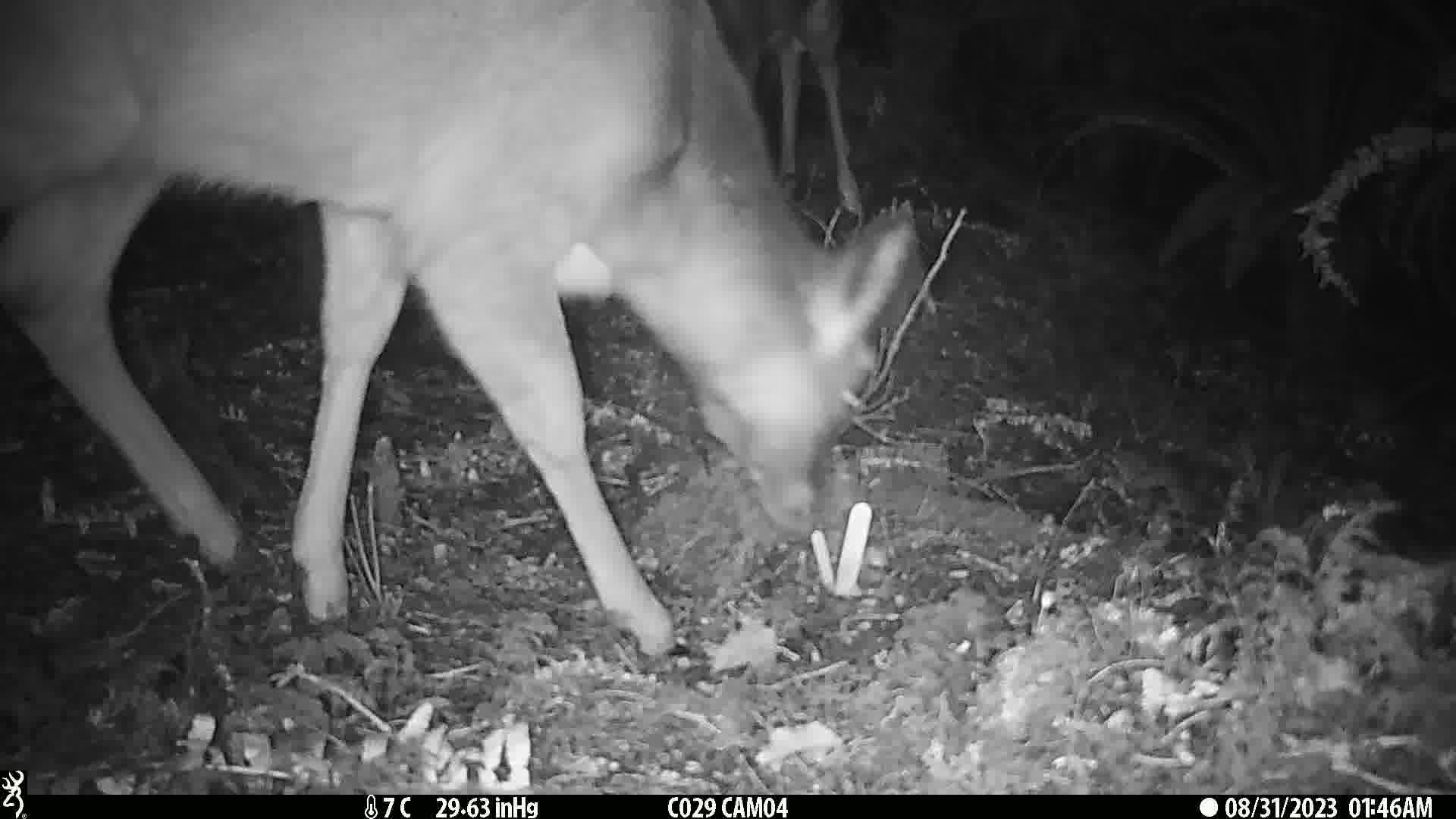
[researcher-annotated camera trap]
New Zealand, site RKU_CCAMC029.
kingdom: Animalia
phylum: Chordata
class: Mammalia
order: Artiodactyla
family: Cervidae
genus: Odocoileus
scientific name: Odocoileus virginianus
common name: white-tailed deer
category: white tailed deer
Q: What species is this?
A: White tailed deer (white-tailed deer) (Odocoileus virginianus).